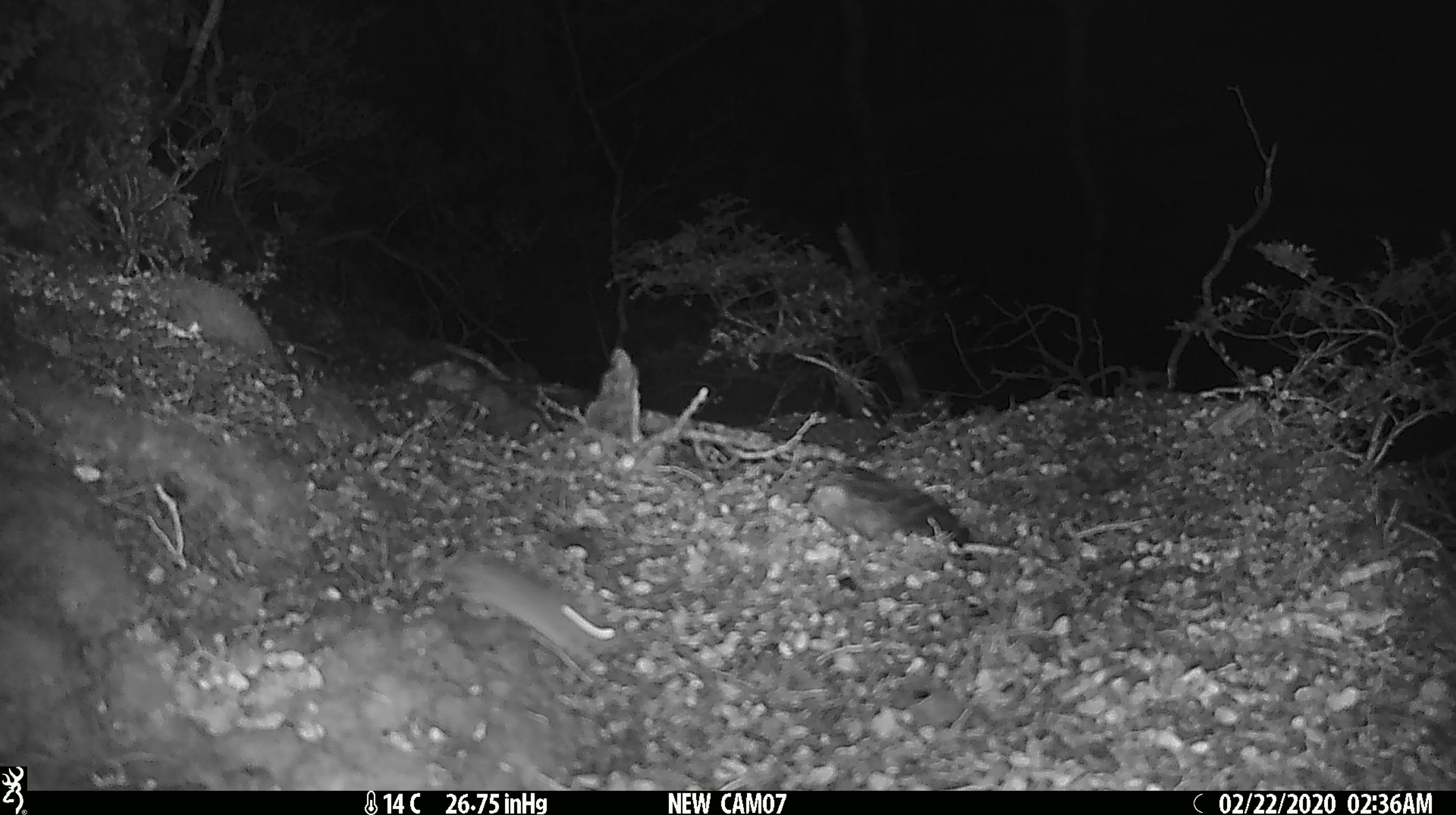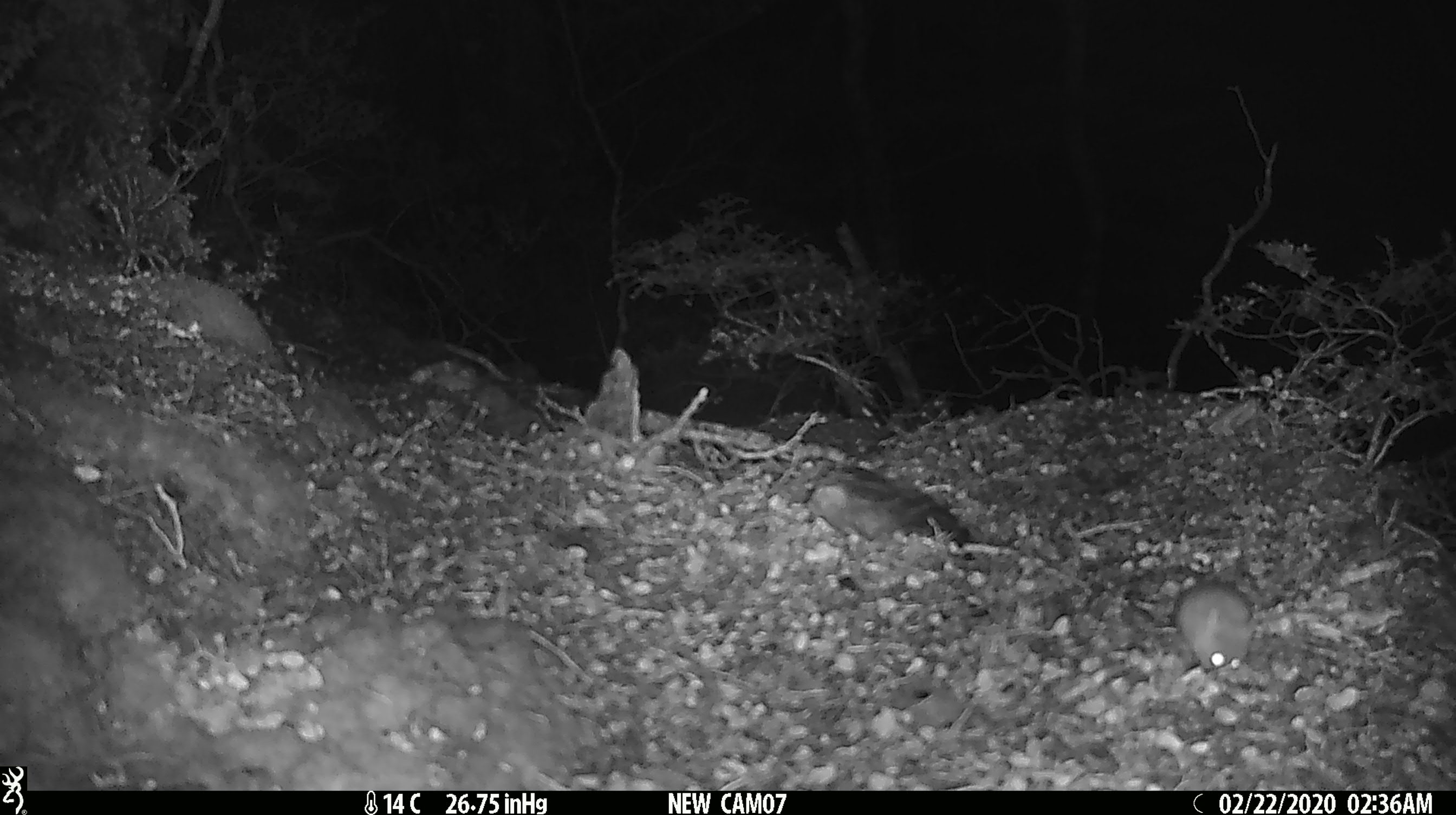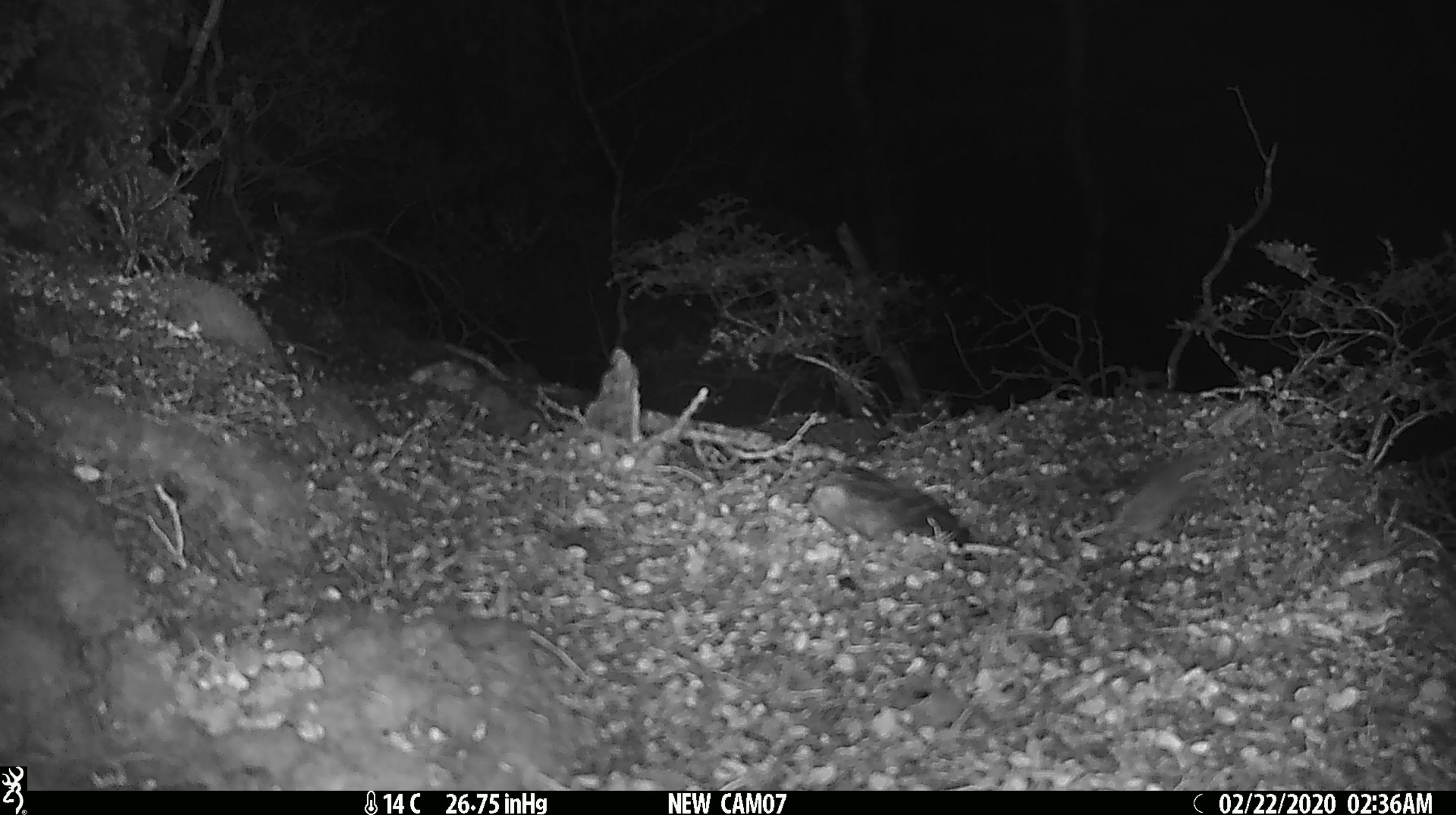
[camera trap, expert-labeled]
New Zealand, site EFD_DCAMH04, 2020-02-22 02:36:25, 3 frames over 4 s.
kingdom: Animalia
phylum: Chordata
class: Mammalia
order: Rodentia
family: Muridae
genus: Mus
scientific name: Mus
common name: mouse